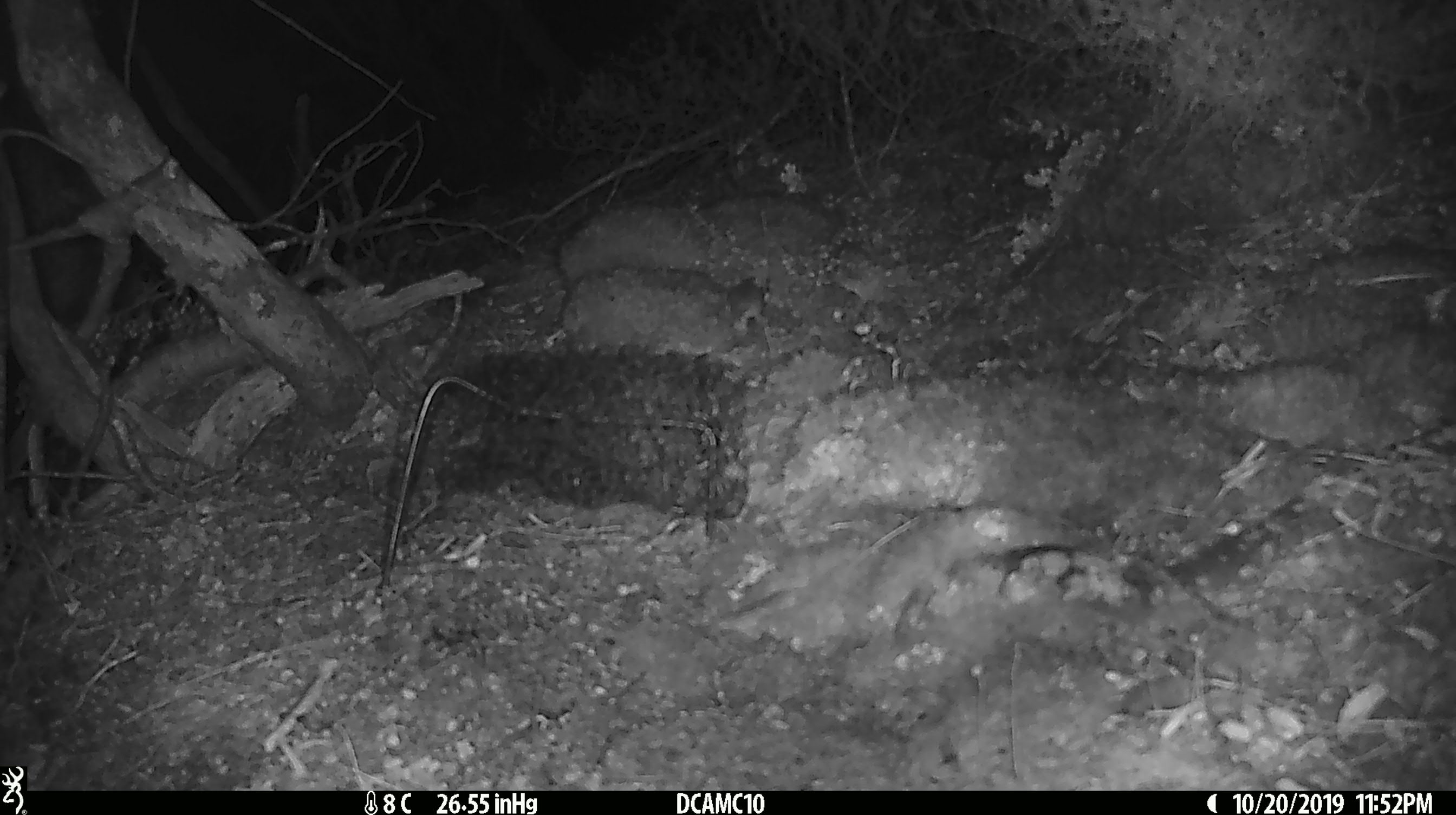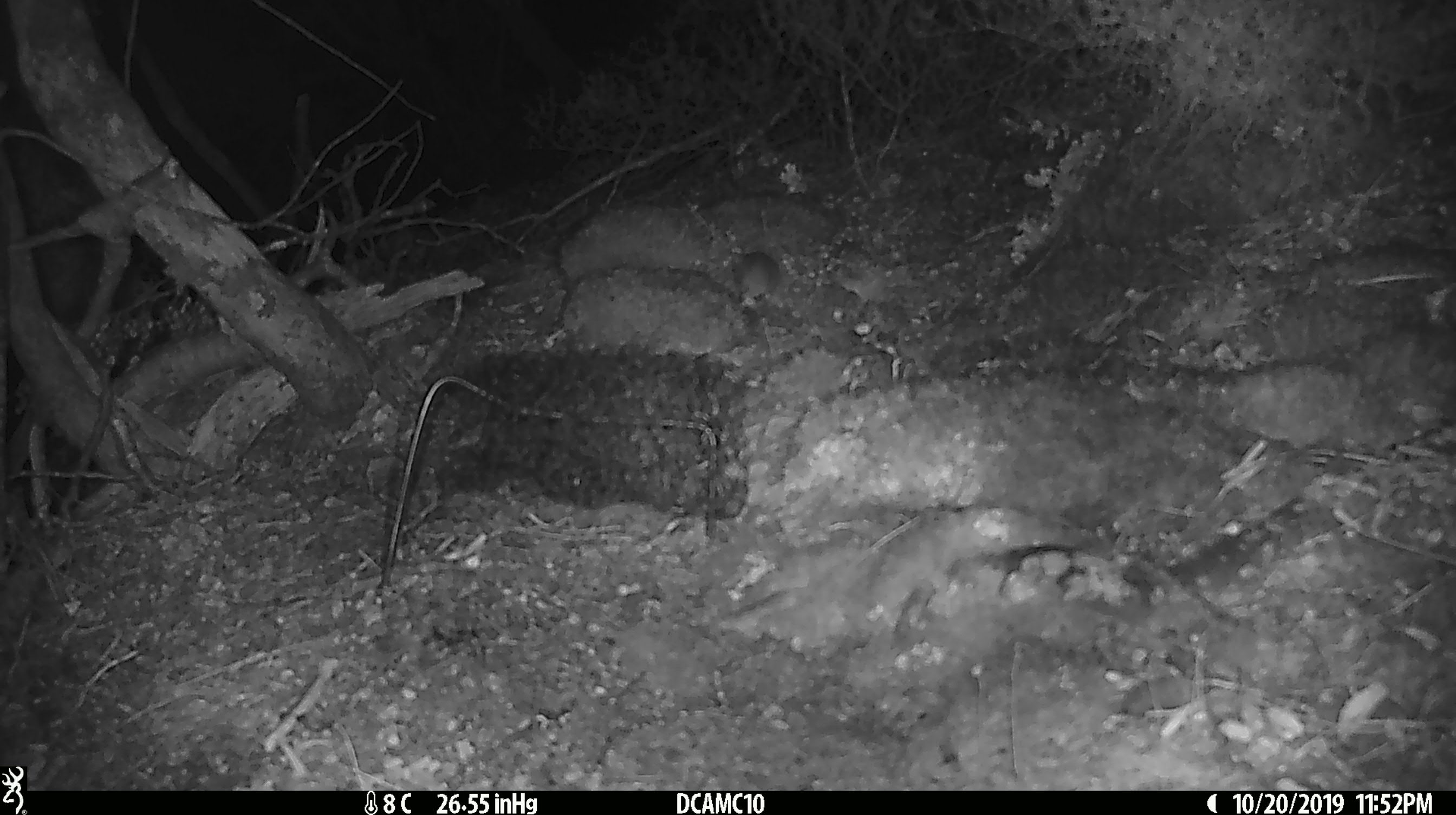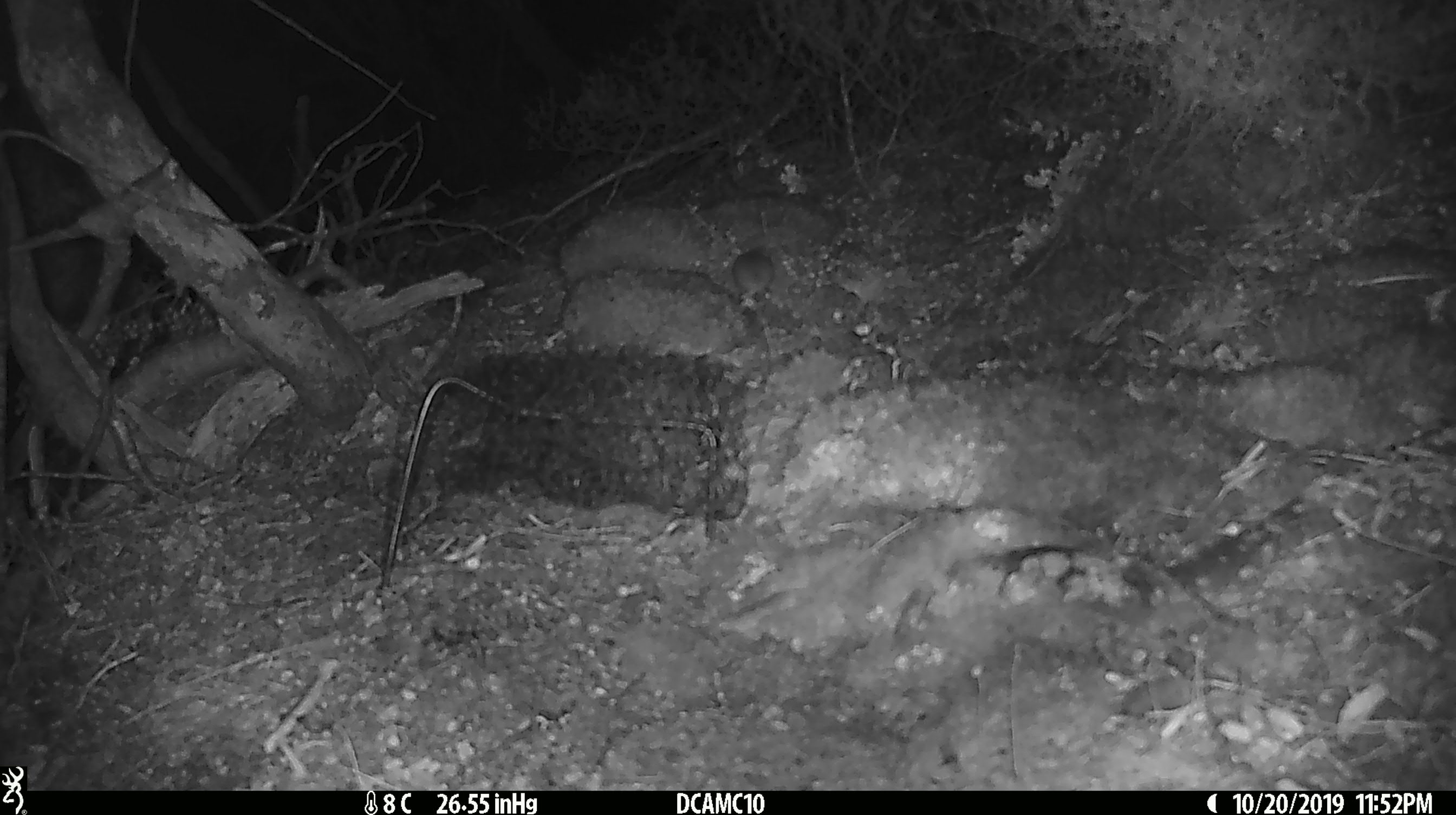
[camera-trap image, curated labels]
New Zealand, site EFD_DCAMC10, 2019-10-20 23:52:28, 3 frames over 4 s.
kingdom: Animalia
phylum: Chordata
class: Mammalia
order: Rodentia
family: Muridae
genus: Mus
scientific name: Mus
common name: mouse